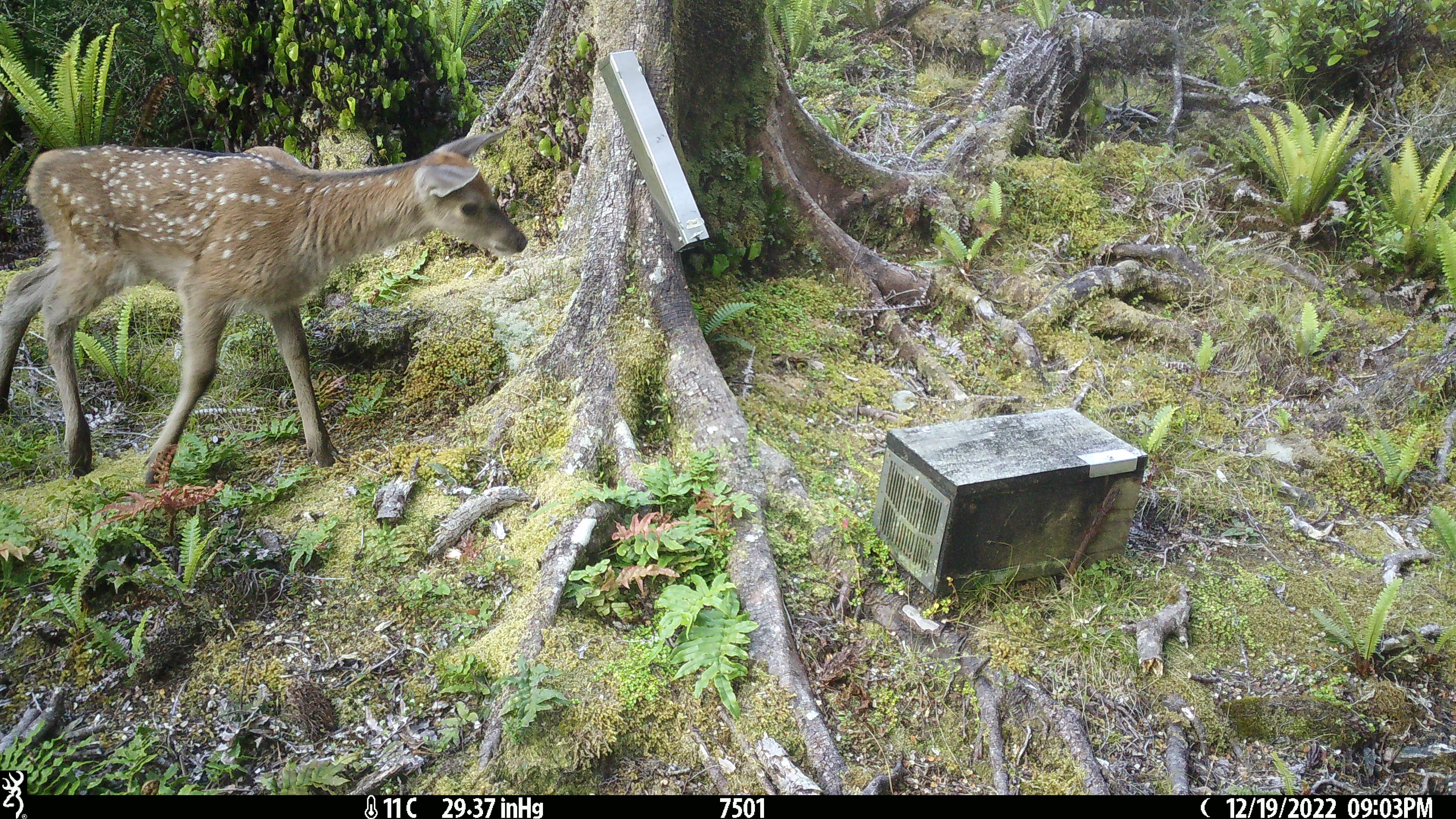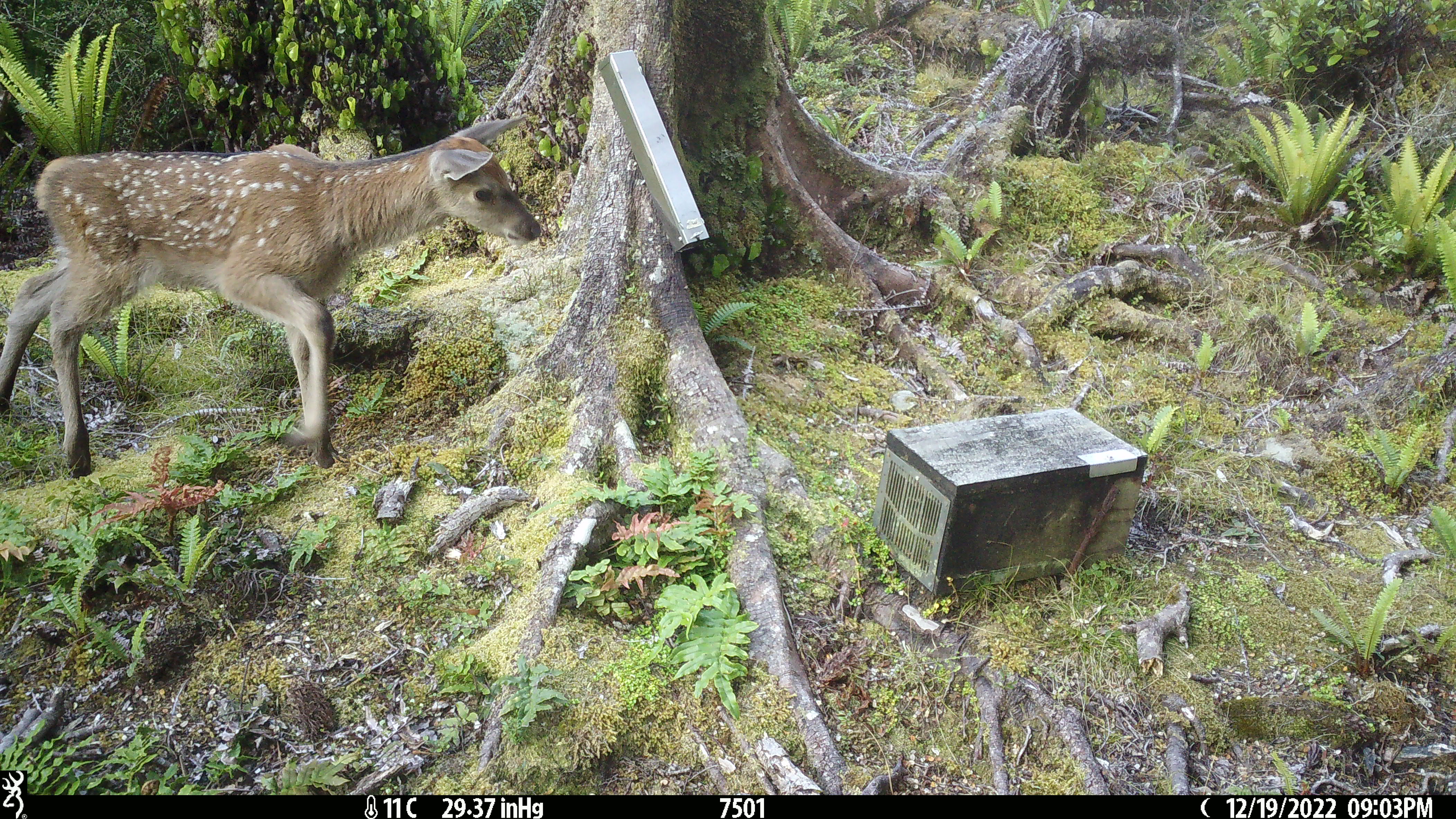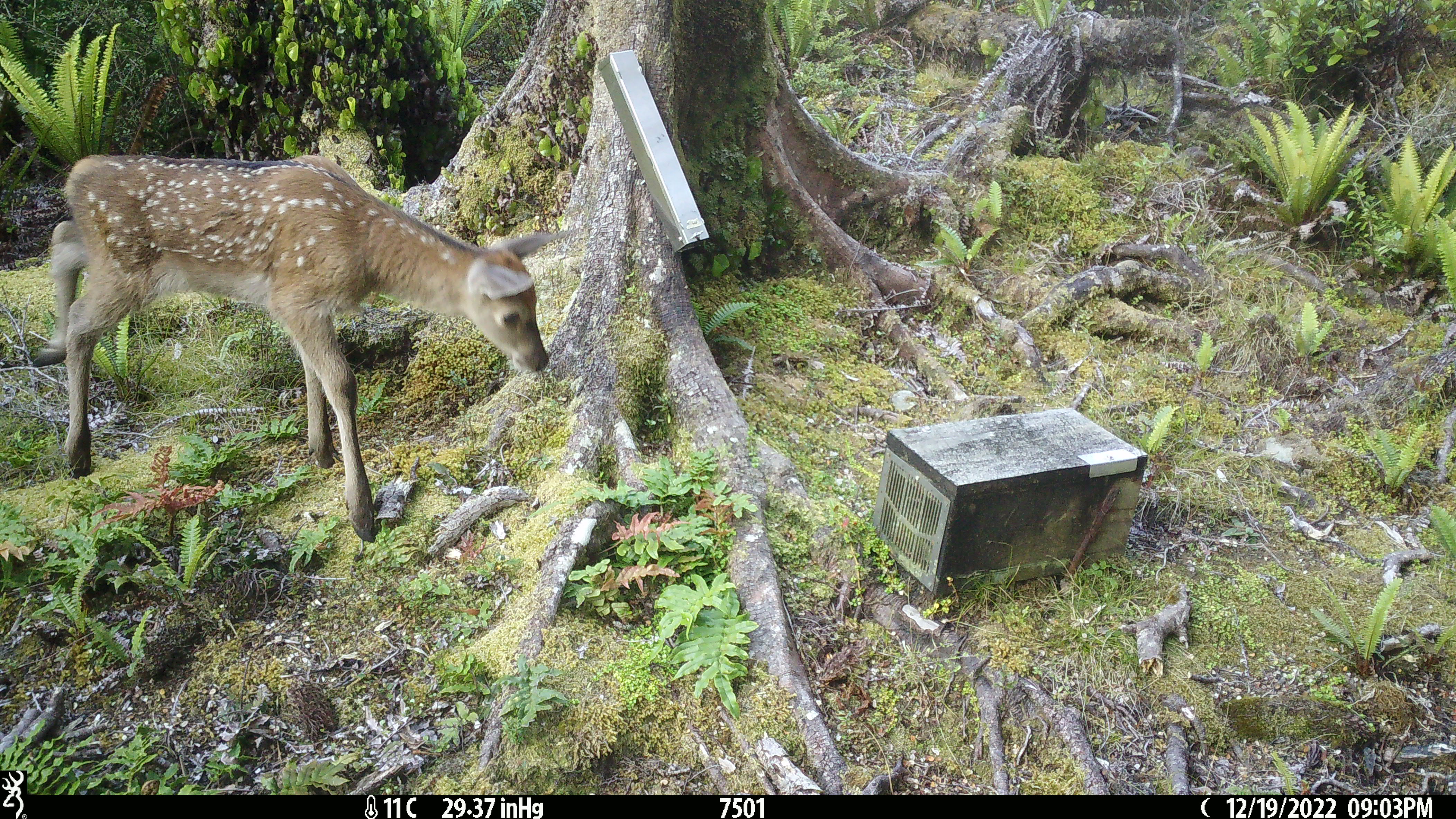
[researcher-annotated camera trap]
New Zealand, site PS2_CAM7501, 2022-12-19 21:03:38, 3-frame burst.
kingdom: Animalia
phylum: Chordata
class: Mammalia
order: Artiodactyla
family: Cervidae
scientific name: Cervidae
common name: deer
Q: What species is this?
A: Deer (Cervidae).